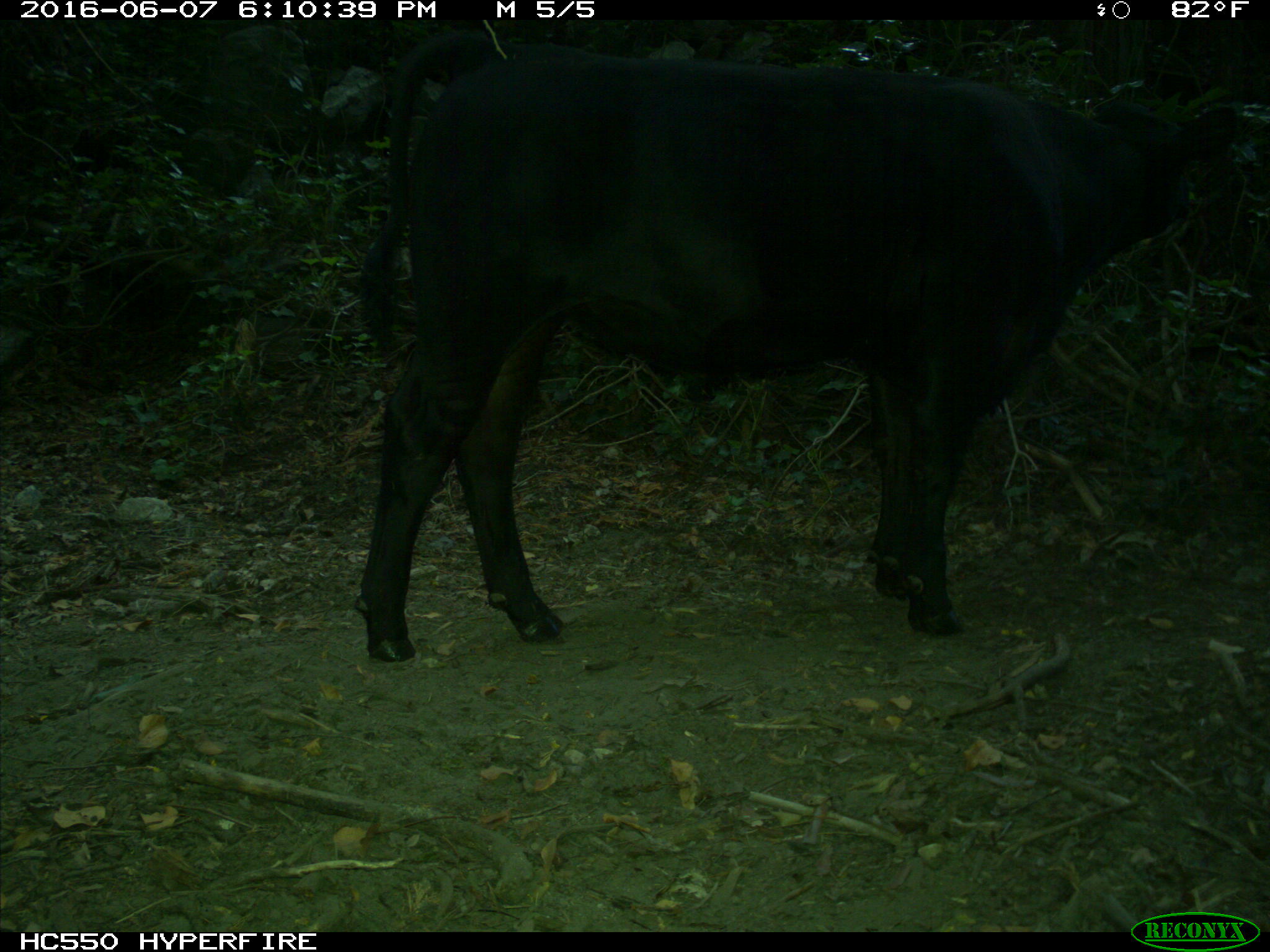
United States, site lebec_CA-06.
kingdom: Animalia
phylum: Chordata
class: Mammalia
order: Artiodactyla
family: Bovidae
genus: Bos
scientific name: Bos taurus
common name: domestic cow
Bos taurus (domestic cow).